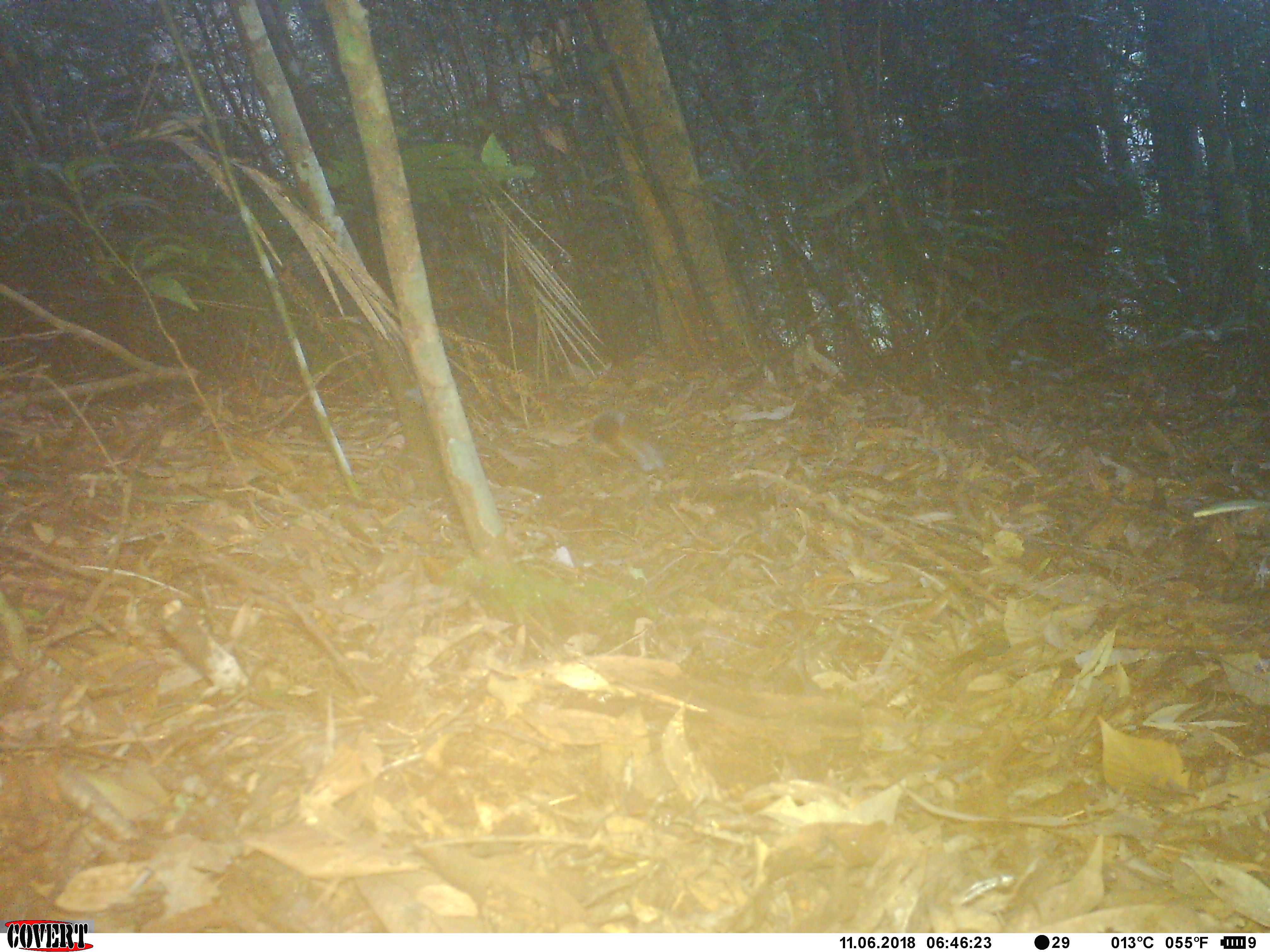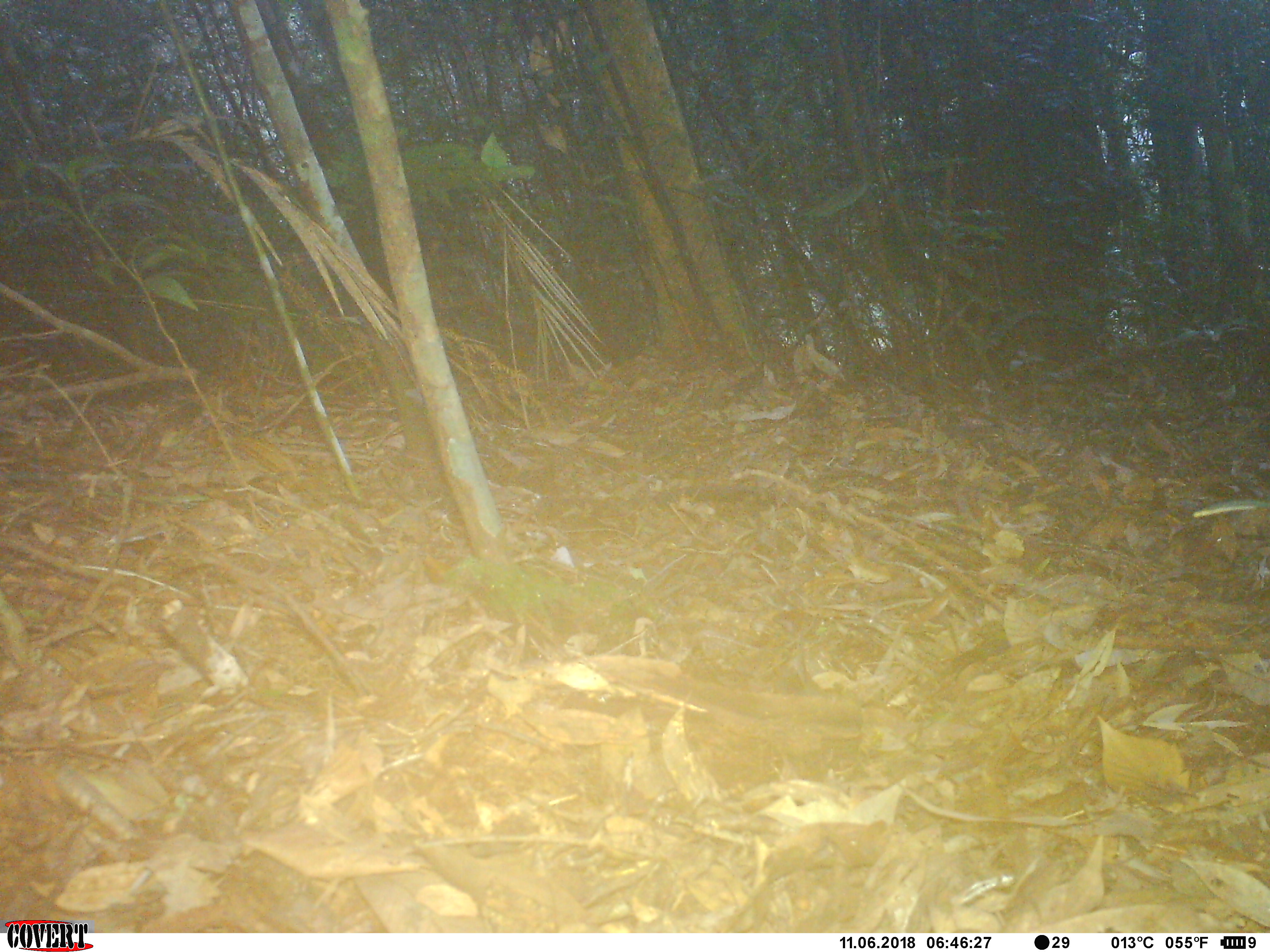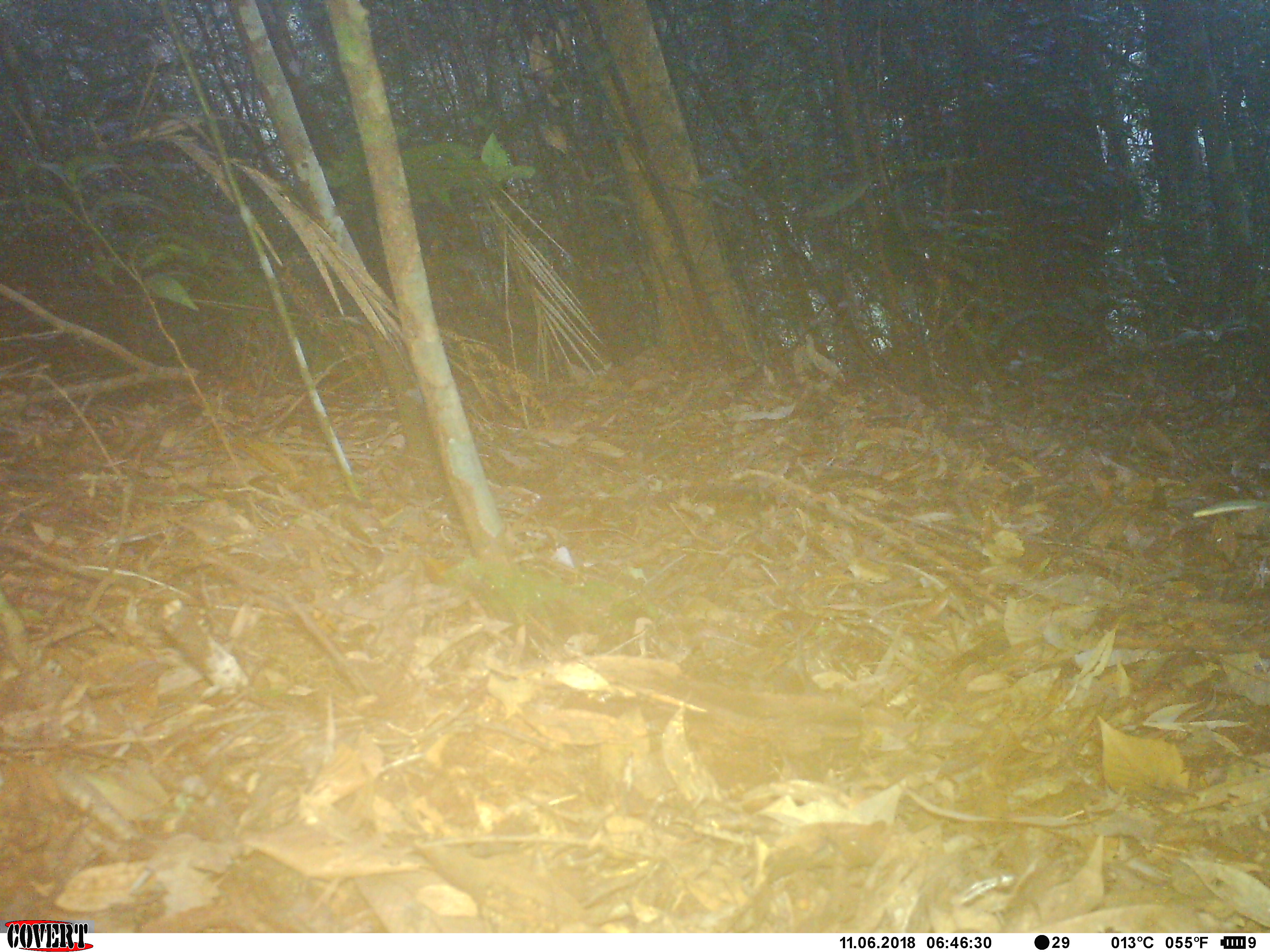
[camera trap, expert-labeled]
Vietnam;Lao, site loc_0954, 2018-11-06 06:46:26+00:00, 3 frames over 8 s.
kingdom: Animalia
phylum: Chordata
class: Mammalia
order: Rodentia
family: Sciuridae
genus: Dremomys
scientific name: Dremomys rufigenis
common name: red-cheeked squirrel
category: red cheeked squirrel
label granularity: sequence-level